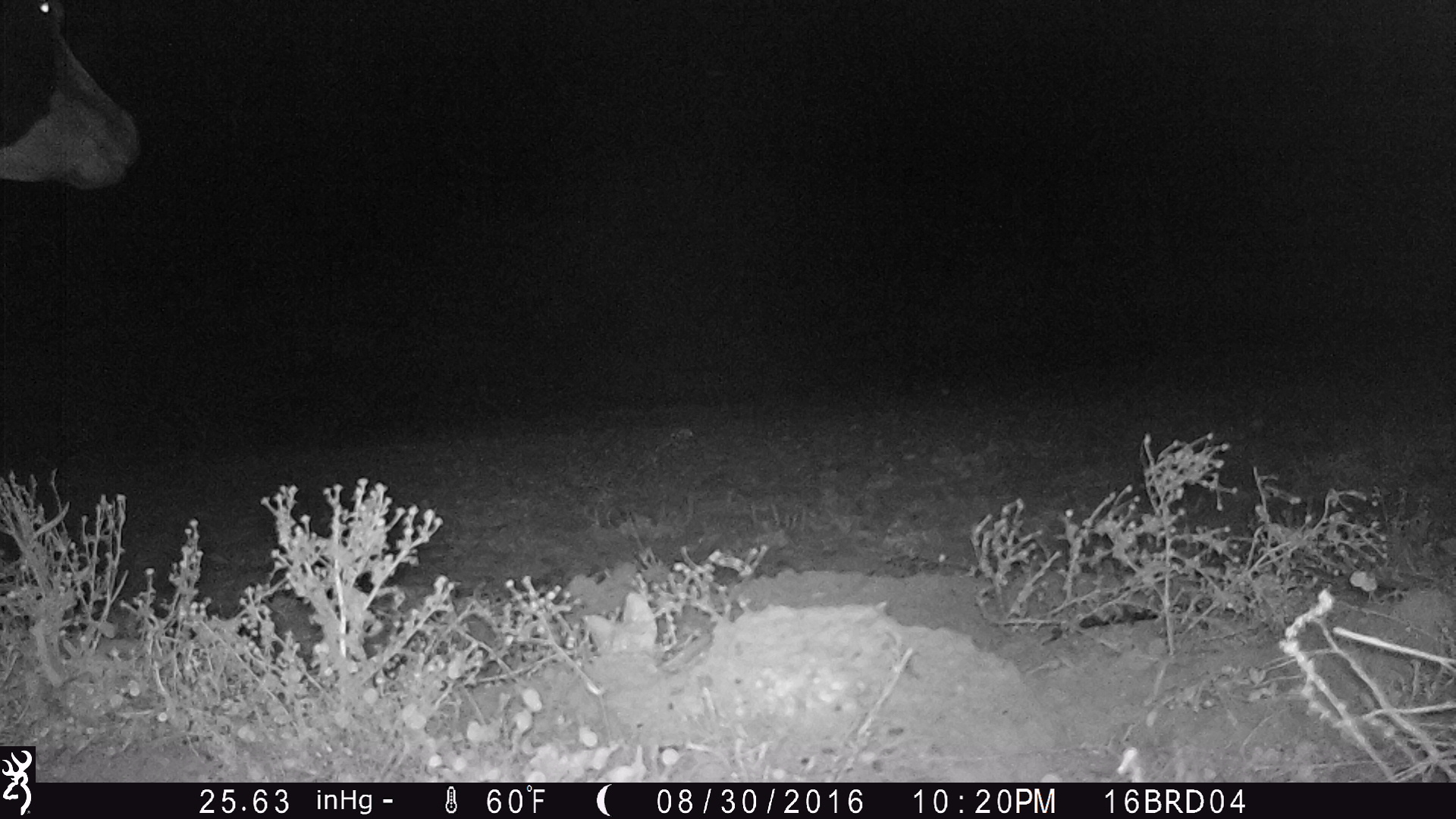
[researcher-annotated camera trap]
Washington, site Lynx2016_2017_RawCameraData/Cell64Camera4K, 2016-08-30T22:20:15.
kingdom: Animalia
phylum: Chordata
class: Mammalia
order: Artiodactyla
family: Bovidae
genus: Bos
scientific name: Bos taurus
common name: domestic cattle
Domestic cattle (Bos taurus). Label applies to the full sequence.